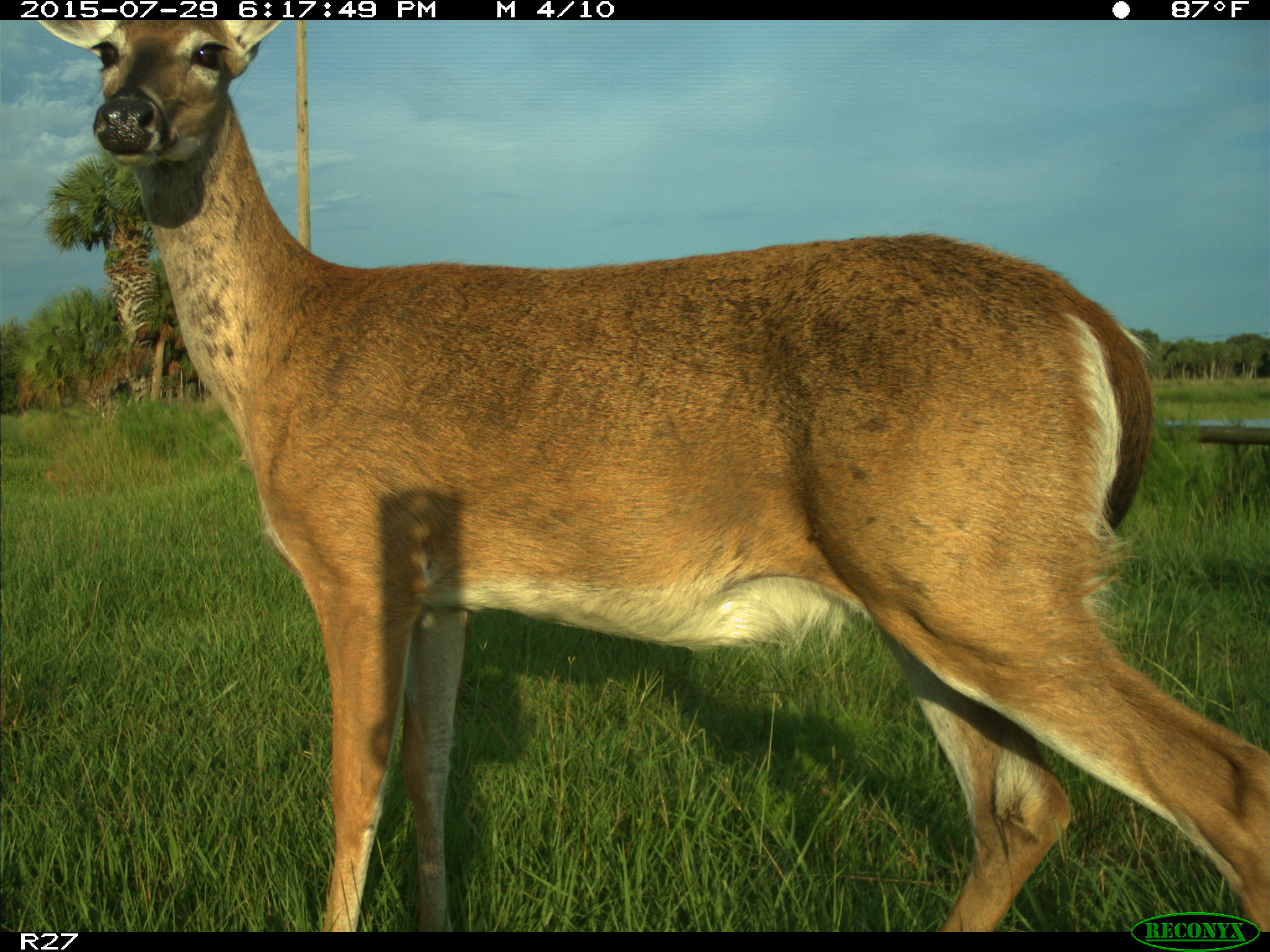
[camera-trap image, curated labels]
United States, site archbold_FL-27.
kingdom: Animalia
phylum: Chordata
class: Mammalia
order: Artiodactyla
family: Cervidae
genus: Odocoileus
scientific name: Odocoileus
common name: deer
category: unidentified deer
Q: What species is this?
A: Unidentified deer (deer) (Odocoileus).